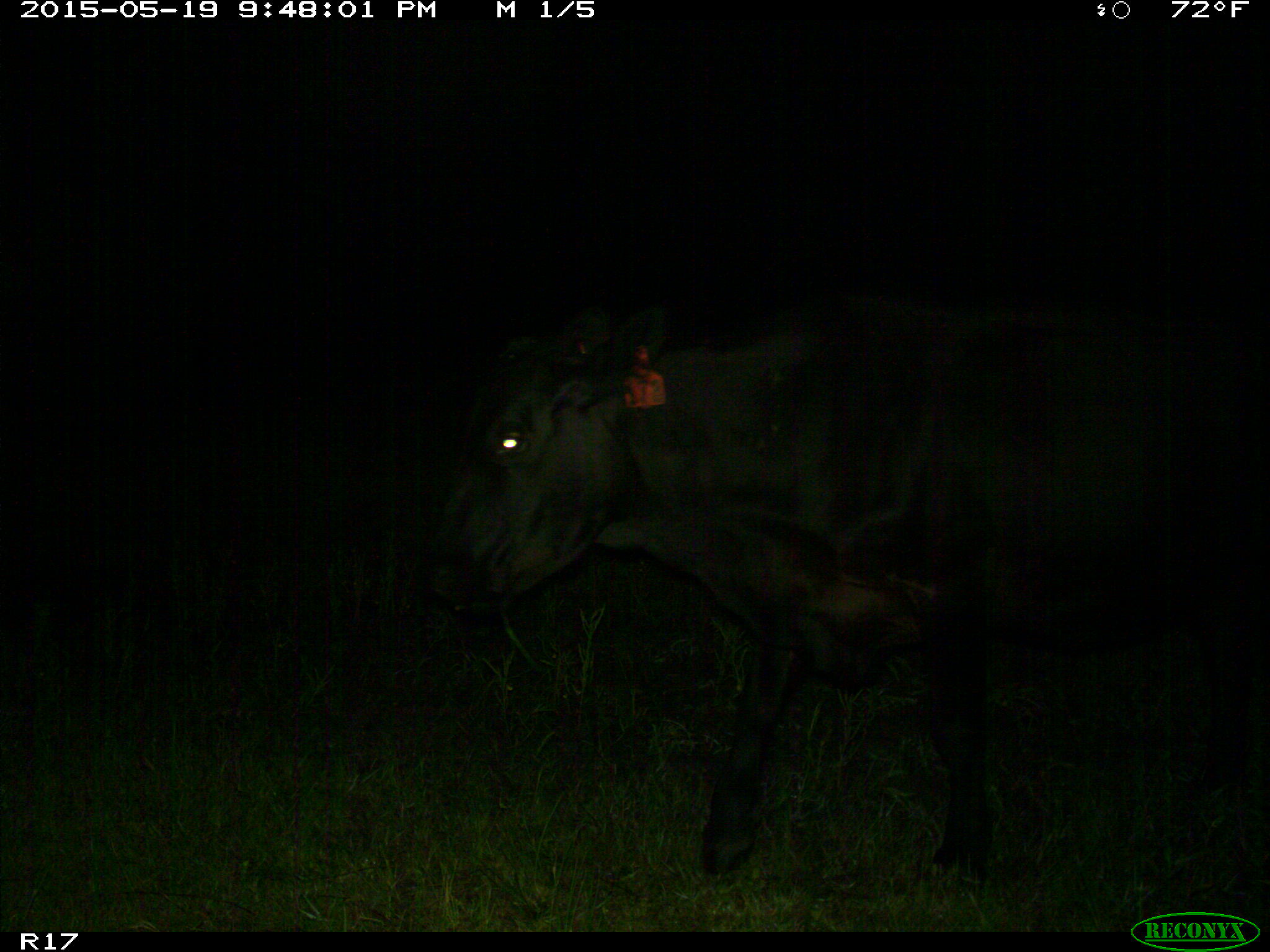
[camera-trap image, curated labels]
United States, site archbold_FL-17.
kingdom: Animalia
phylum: Chordata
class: Mammalia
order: Artiodactyla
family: Bovidae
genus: Bos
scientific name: Bos taurus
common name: domestic cow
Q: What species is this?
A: Bos taurus (domestic cow).